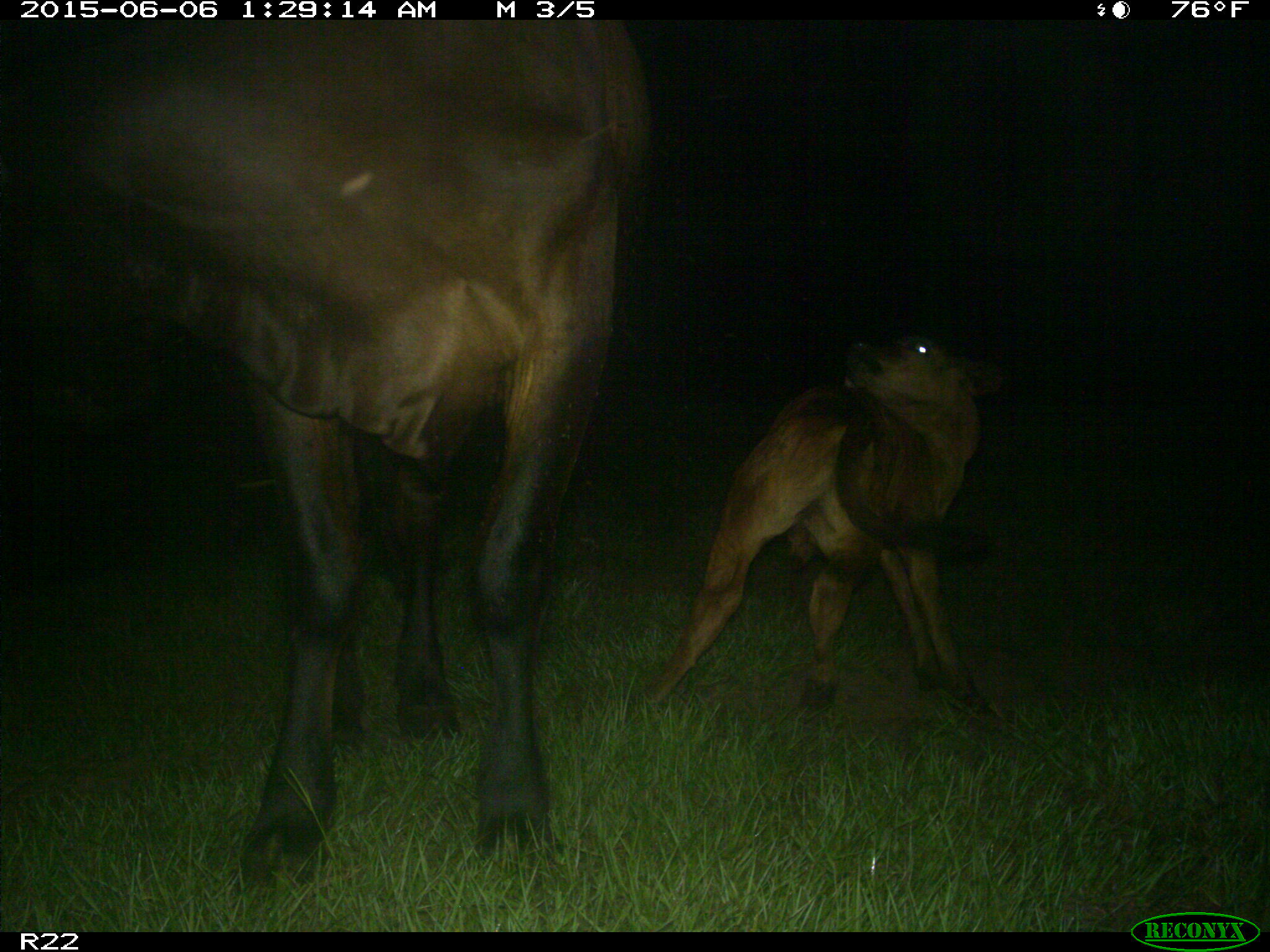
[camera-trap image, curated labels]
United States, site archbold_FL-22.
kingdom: Animalia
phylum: Chordata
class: Mammalia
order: Artiodactyla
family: Bovidae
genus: Bos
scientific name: Bos taurus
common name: domestic cow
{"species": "Bos taurus (domestic cow)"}